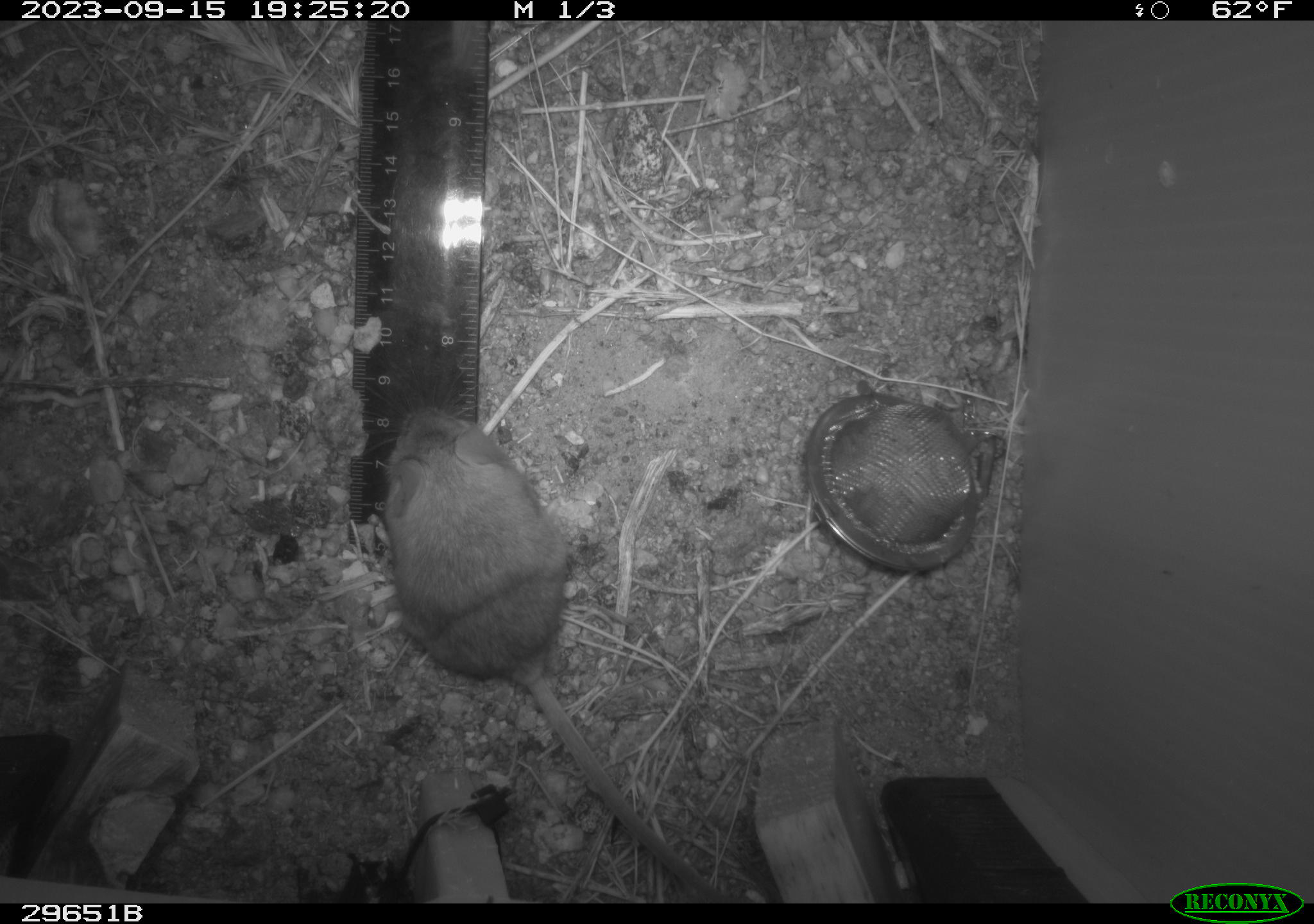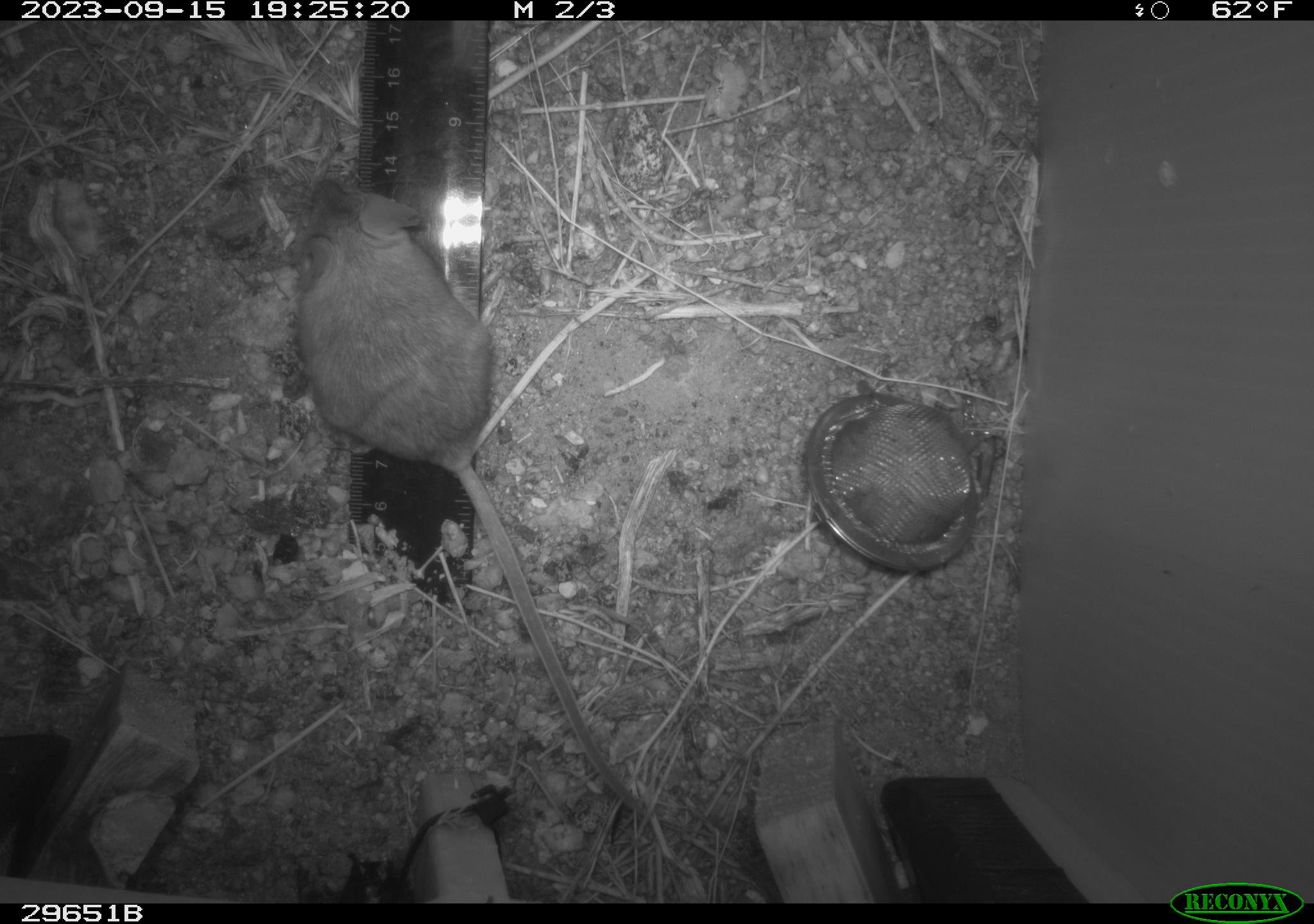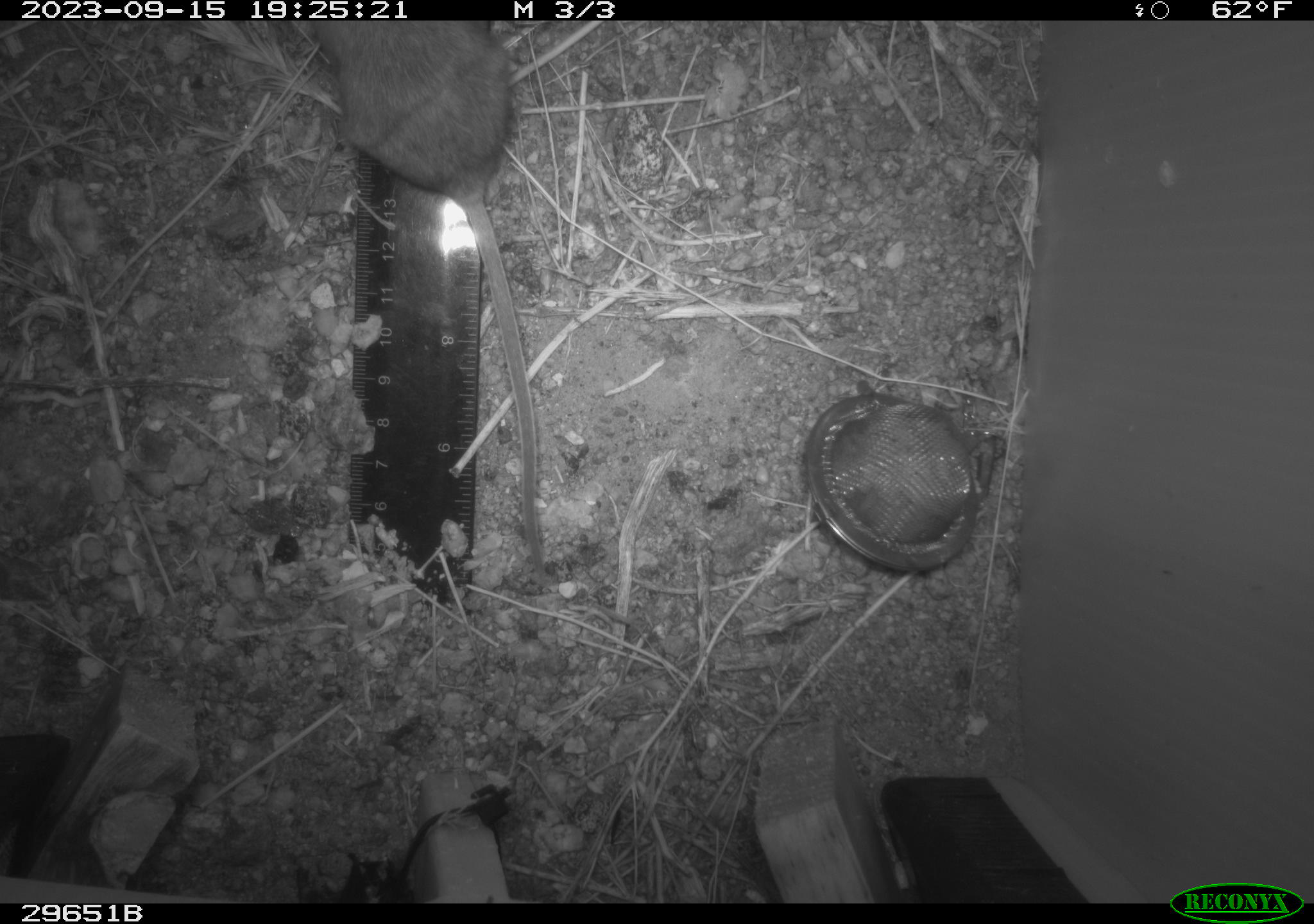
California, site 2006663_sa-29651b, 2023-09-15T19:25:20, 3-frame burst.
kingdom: Animalia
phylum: Chordata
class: Mammalia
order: Rodentia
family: Cricetidae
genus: Peromyscus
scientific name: Peromyscus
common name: deer mice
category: peromyscus species